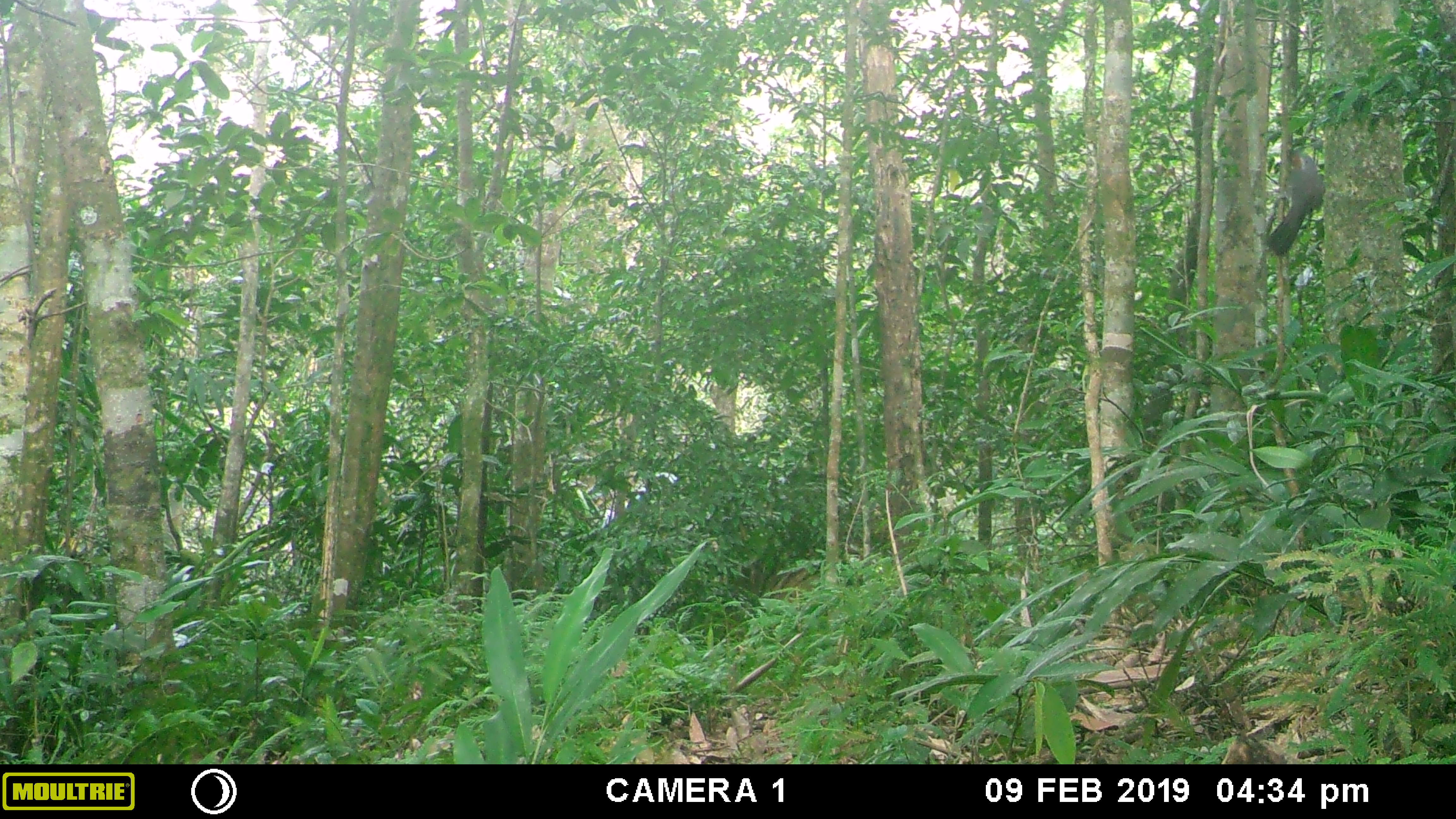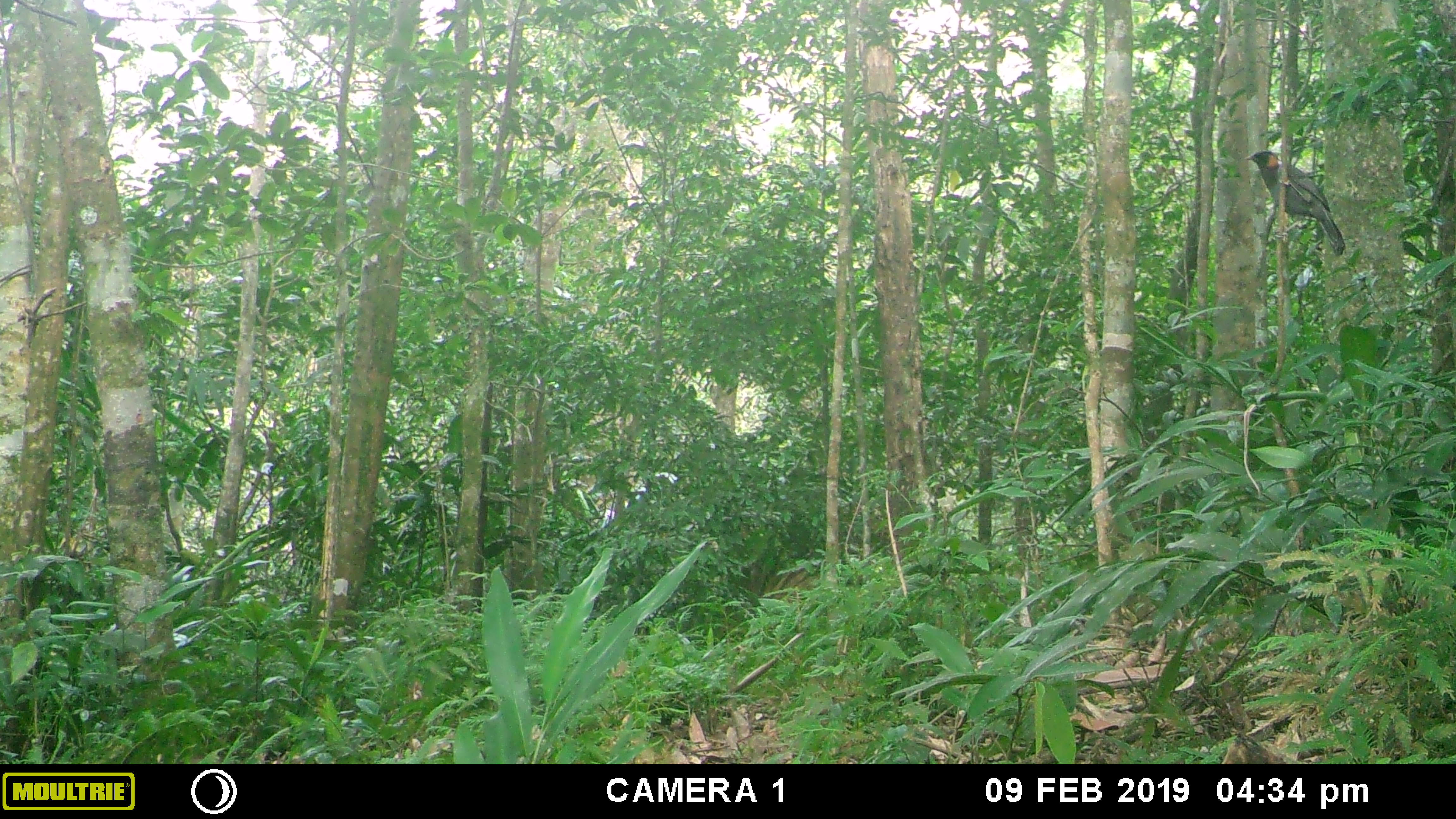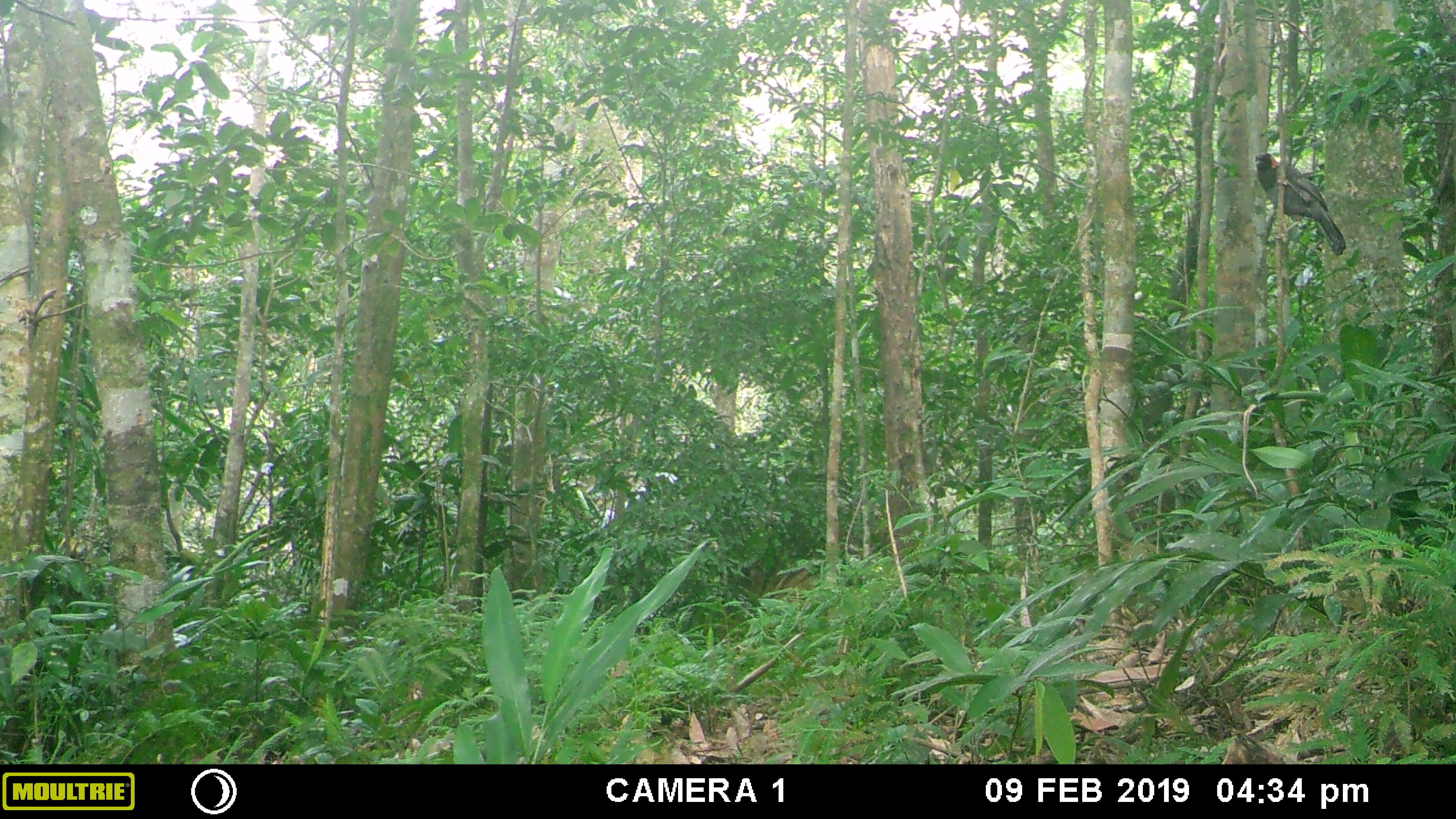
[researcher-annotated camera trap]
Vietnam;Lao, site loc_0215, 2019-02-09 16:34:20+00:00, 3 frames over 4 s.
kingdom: Animalia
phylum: Chordata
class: Aves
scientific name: Aves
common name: bird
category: unidentified bird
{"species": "unidentified bird (bird) (Aves)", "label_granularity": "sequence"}